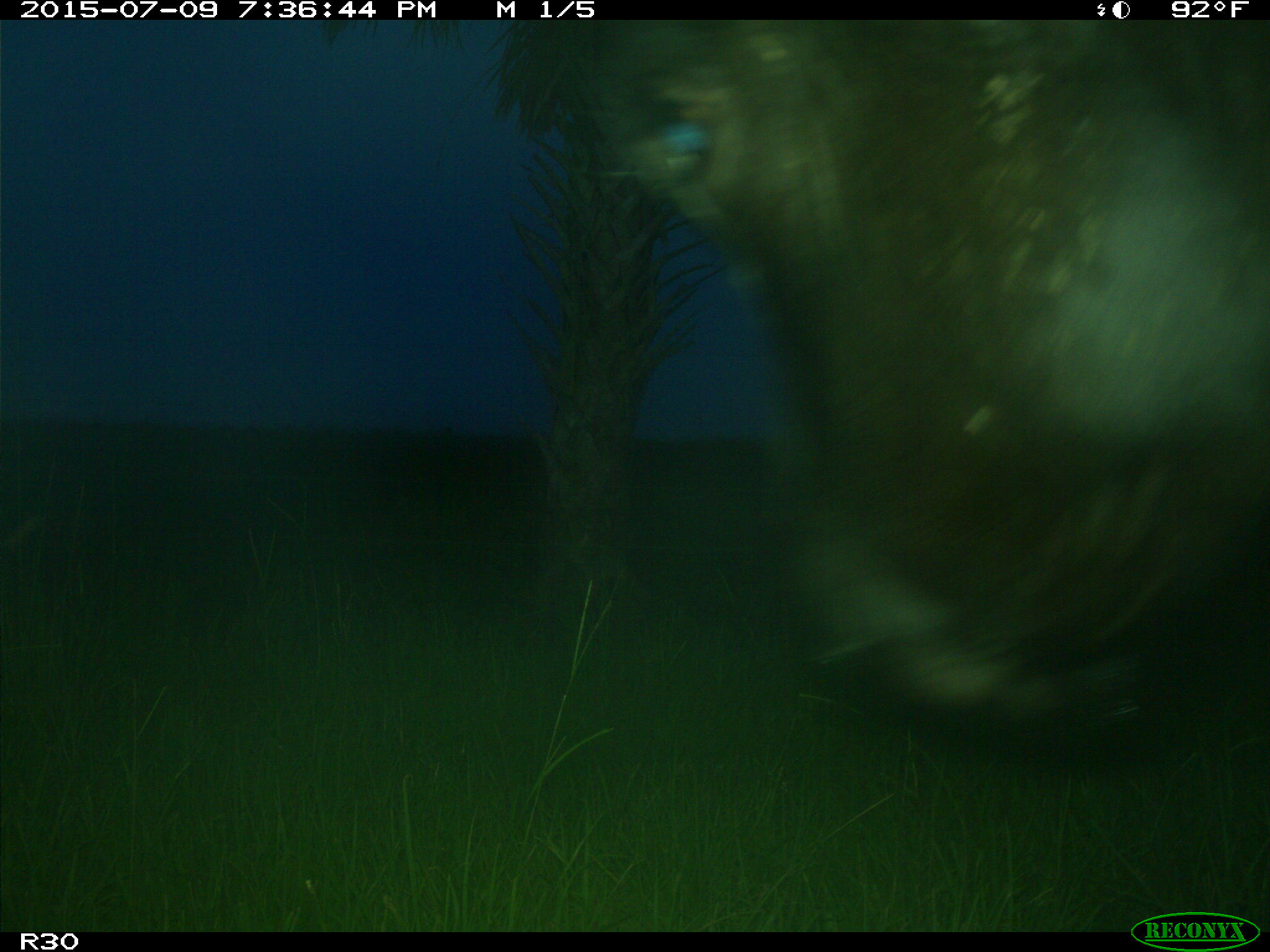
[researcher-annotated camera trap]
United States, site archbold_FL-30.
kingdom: Animalia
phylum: Chordata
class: Mammalia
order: Artiodactyla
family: Bovidae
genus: Bos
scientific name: Bos taurus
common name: domestic cow